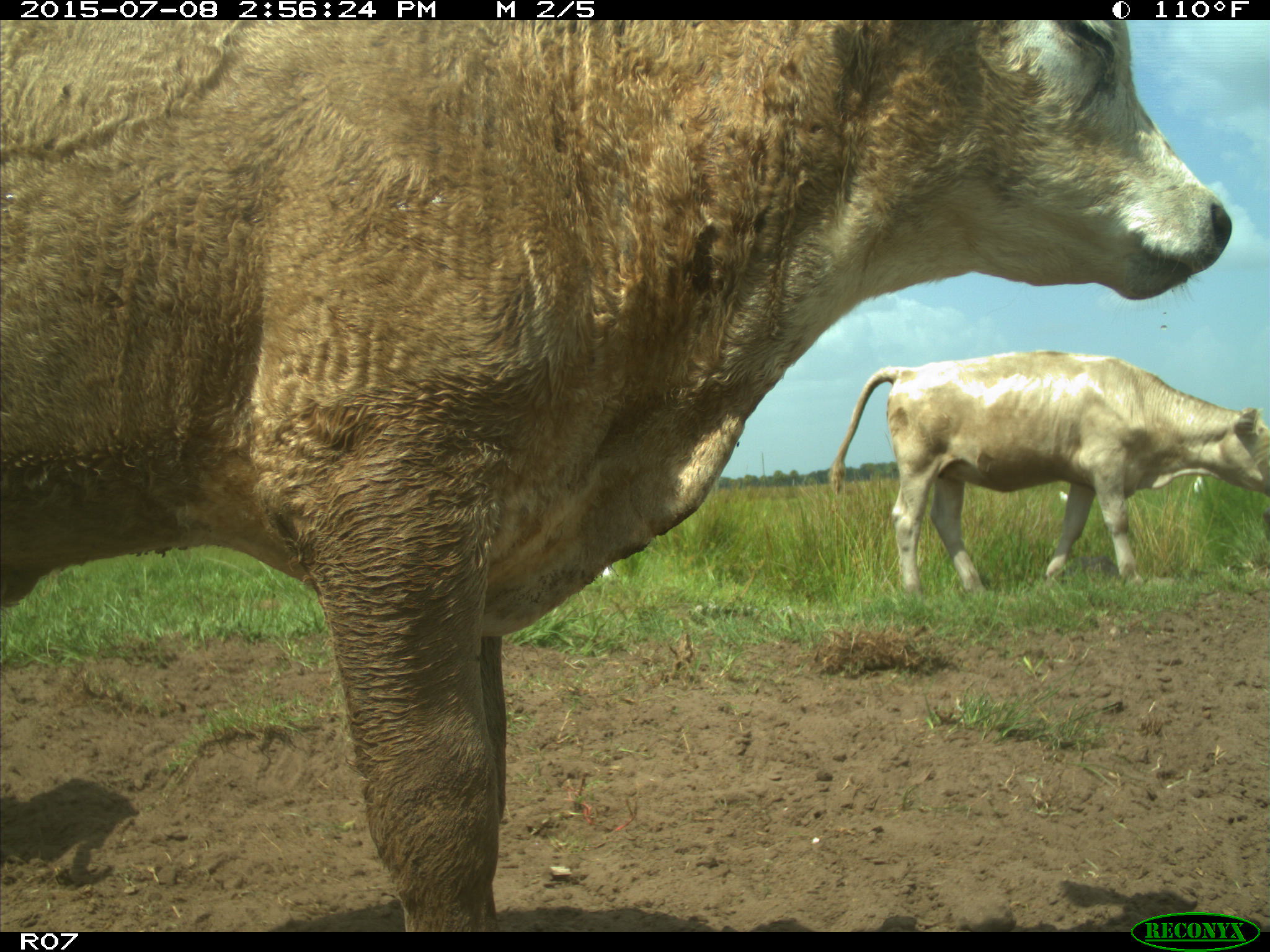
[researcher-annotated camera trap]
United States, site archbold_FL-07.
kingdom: Animalia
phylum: Chordata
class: Mammalia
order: Artiodactyla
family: Bovidae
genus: Bos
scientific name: Bos taurus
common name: domestic cow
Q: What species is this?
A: Bos taurus (domestic cow).